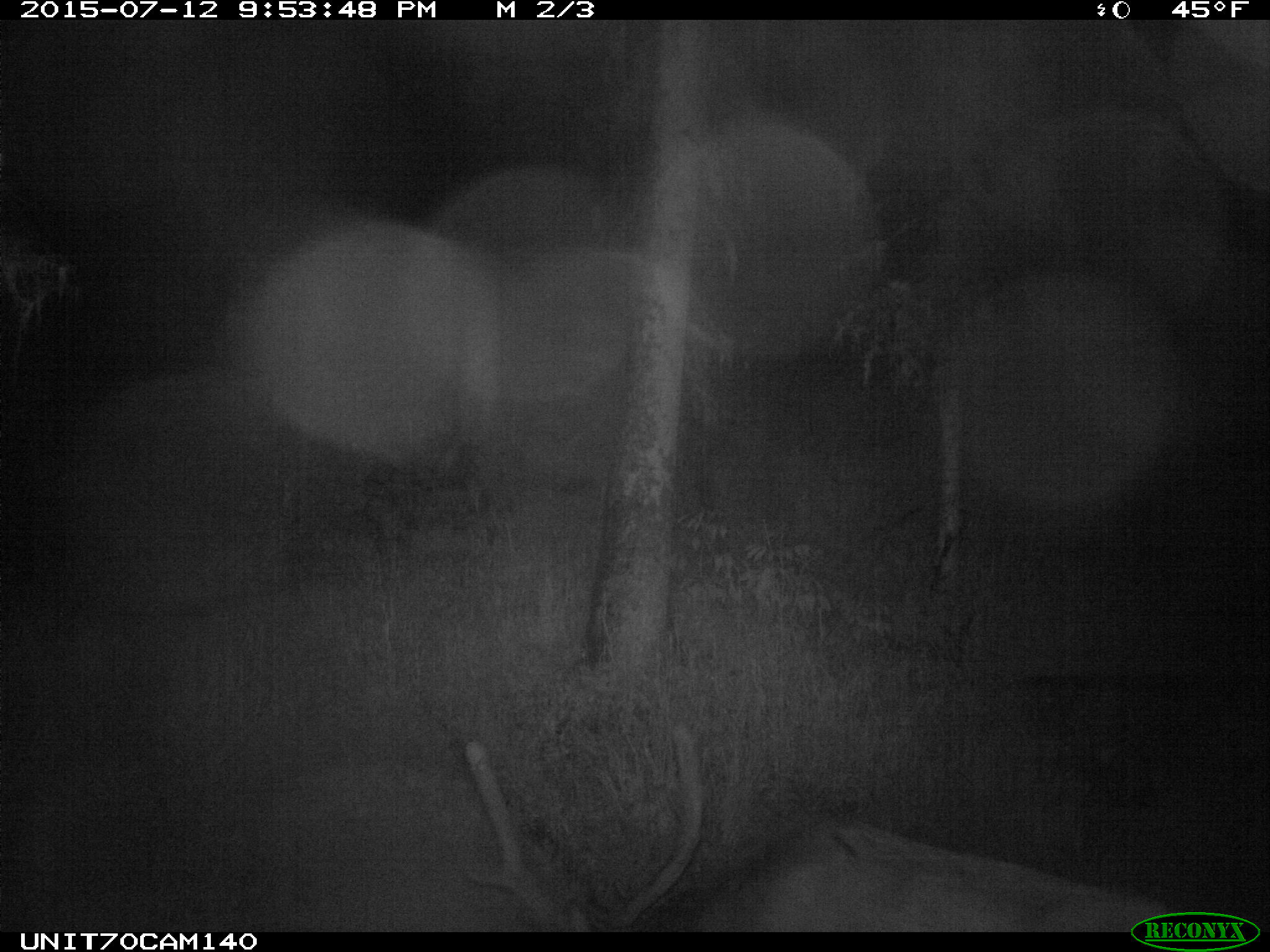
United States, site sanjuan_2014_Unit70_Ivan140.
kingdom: Animalia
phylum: Chordata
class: Mammalia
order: Artiodactyla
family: Cervidae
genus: Cervus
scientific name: Cervus elaphus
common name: red deer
Cervus elaphus (red deer).